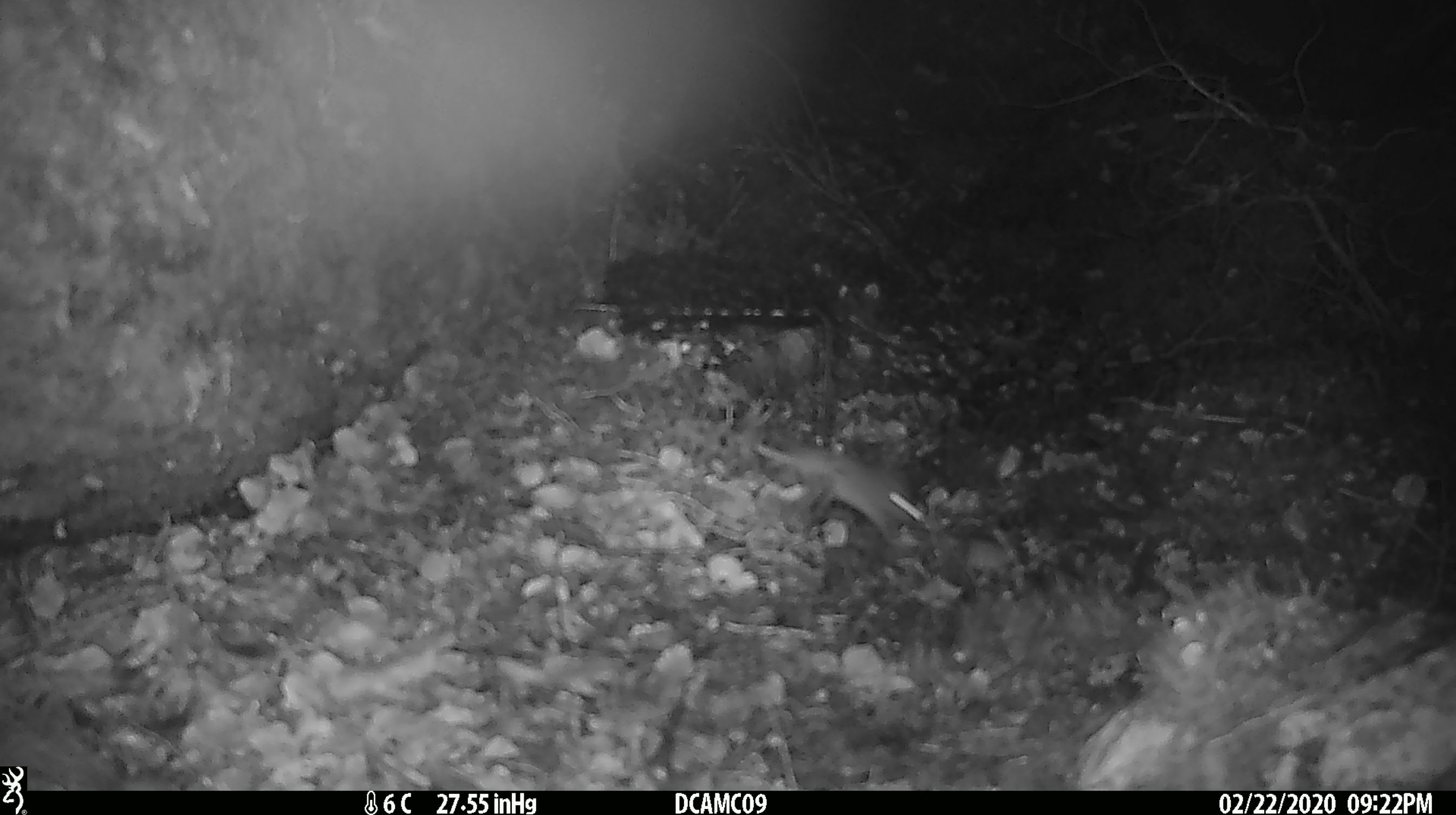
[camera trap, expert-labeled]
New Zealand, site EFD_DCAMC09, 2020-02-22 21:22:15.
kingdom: Animalia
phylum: Chordata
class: Mammalia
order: Rodentia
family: Muridae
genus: Mus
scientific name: Mus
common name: mouse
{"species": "mouse (Mus)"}